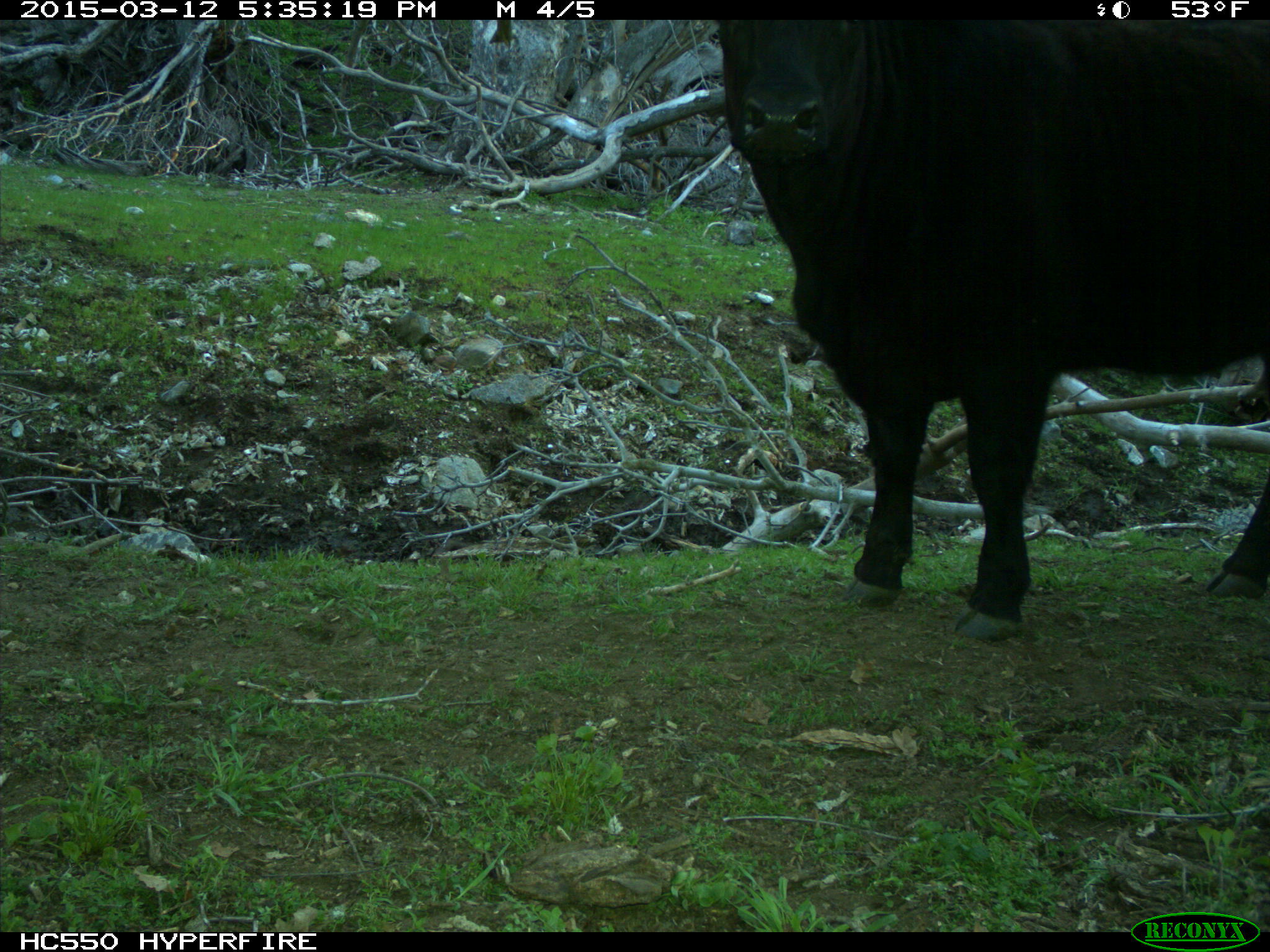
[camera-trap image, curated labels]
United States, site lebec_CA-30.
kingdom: Animalia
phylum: Chordata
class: Mammalia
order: Artiodactyla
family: Bovidae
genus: Bos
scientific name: Bos taurus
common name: domestic cow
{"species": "Bos taurus (domestic cow)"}